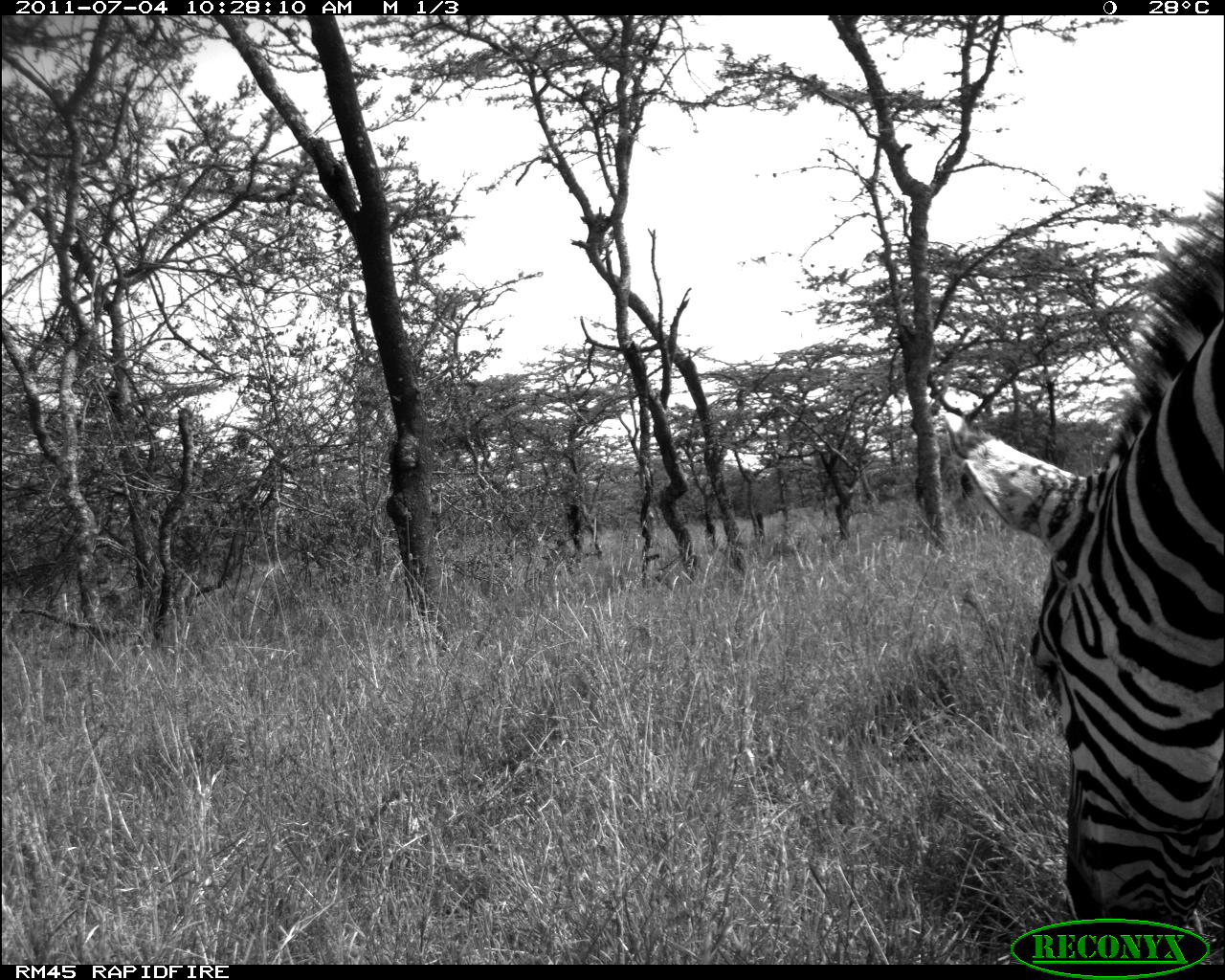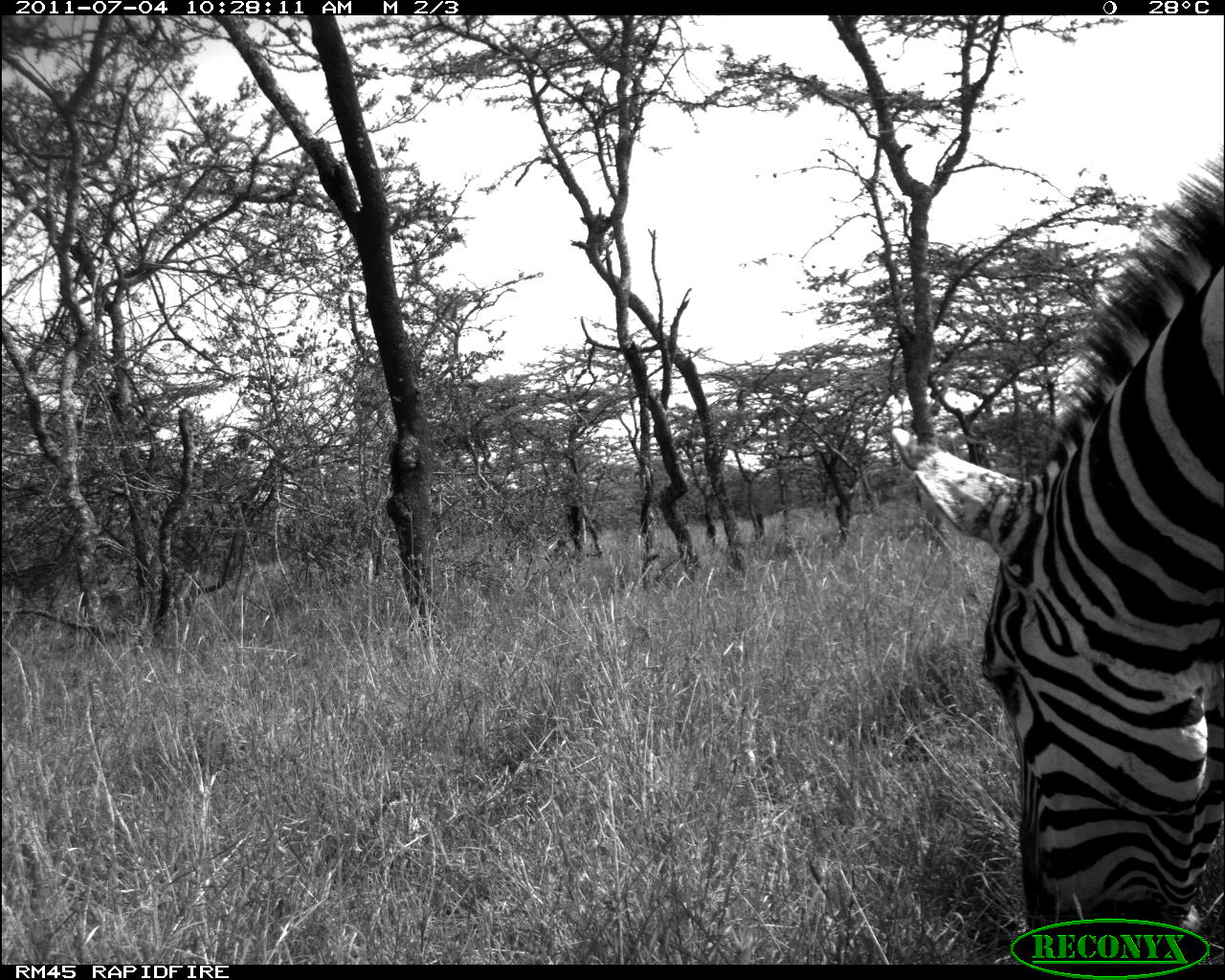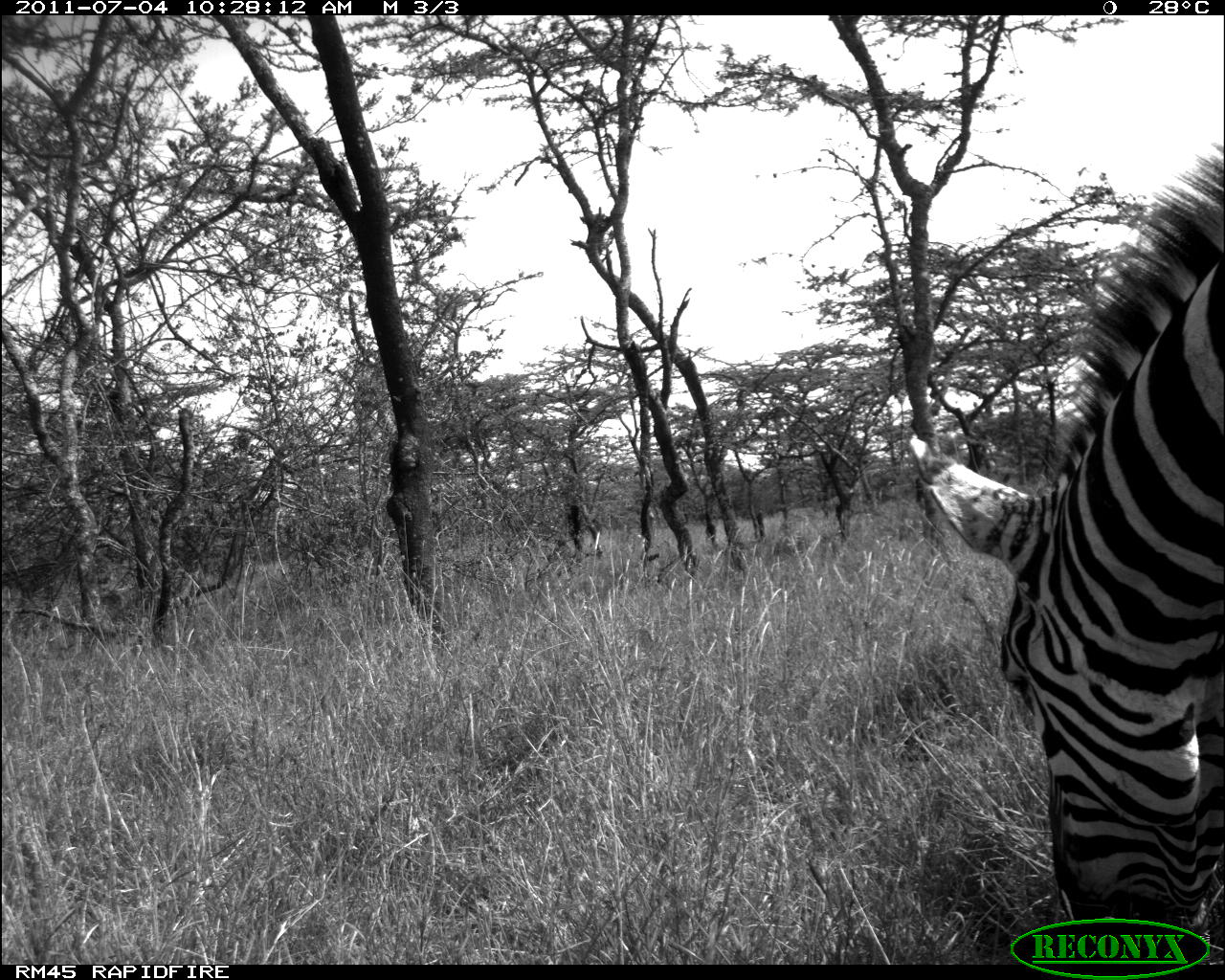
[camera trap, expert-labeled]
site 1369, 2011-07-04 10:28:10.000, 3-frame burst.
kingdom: Animalia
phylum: Chordata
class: Mammalia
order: Perissodactyla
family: Equidae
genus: Equus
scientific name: Equus quagga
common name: plains zebra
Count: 1.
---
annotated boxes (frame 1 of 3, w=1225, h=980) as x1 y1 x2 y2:
equus quagga: 945 186 1224 965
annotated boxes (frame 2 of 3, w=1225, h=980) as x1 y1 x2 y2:
equus quagga: 886 147 1225 966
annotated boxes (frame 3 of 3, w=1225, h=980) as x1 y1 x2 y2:
equus quagga: 903 147 1224 965